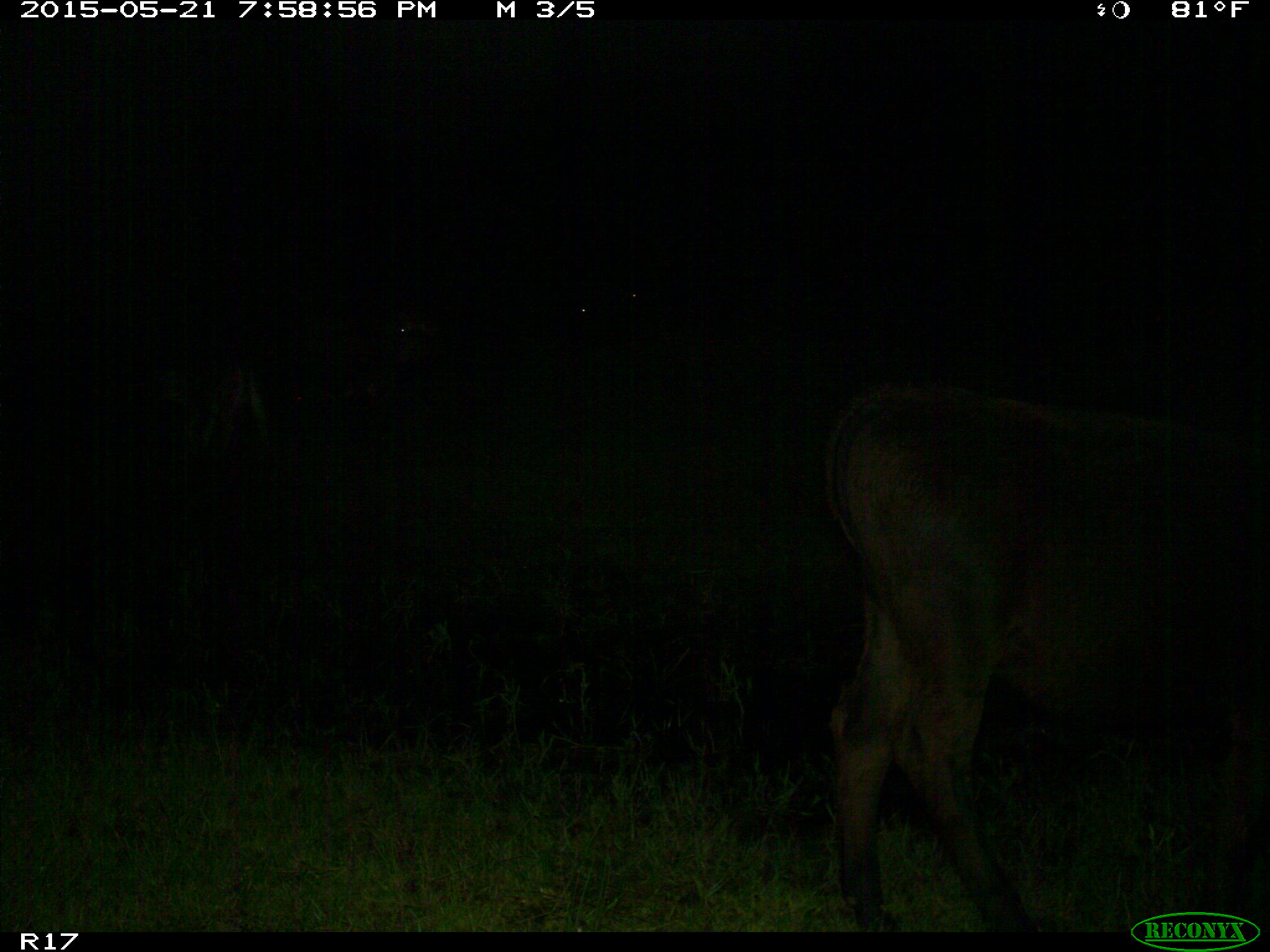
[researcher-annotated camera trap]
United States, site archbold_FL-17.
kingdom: Animalia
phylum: Chordata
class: Mammalia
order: Artiodactyla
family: Bovidae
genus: Bos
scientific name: Bos taurus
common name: domestic cow